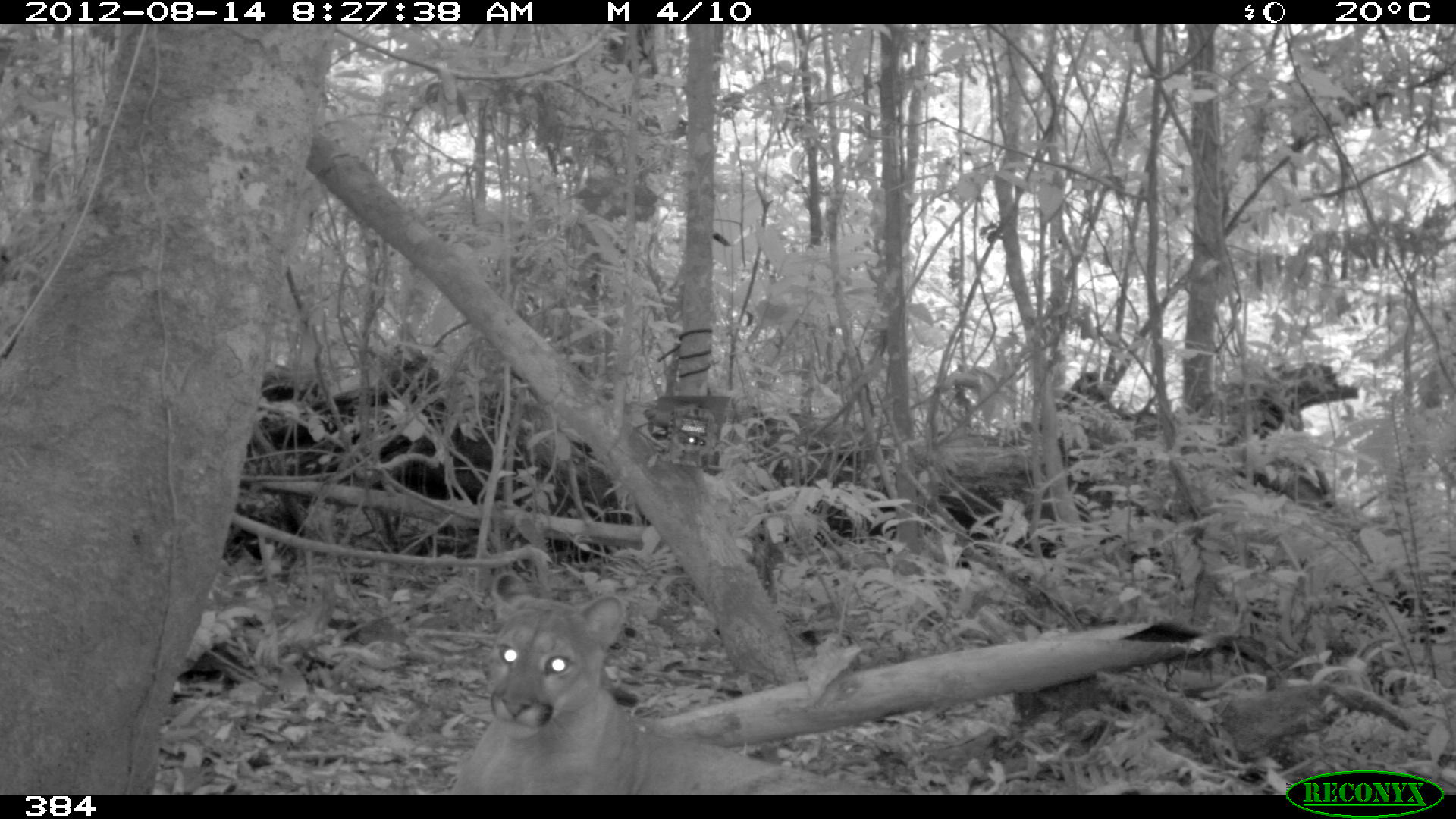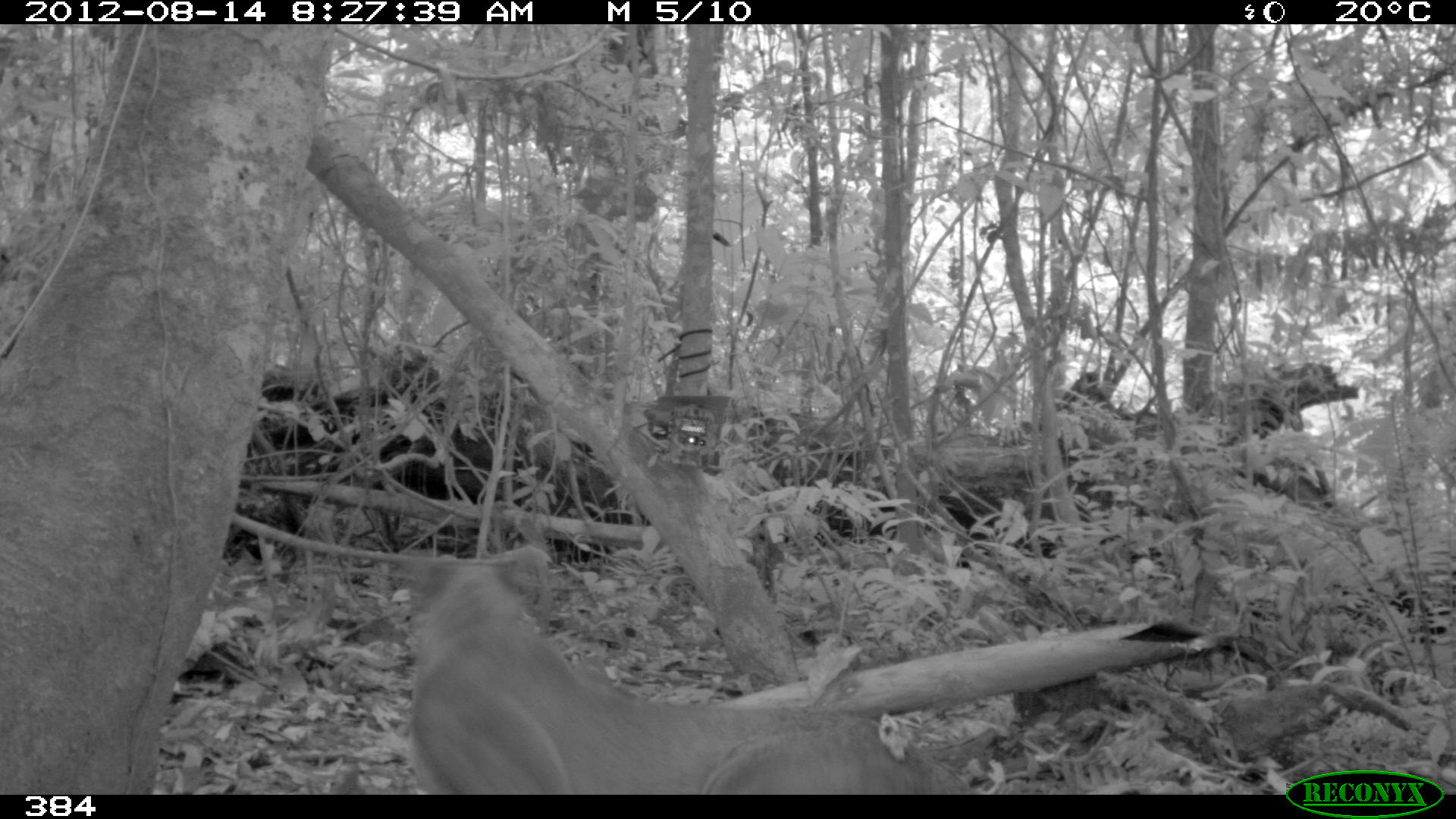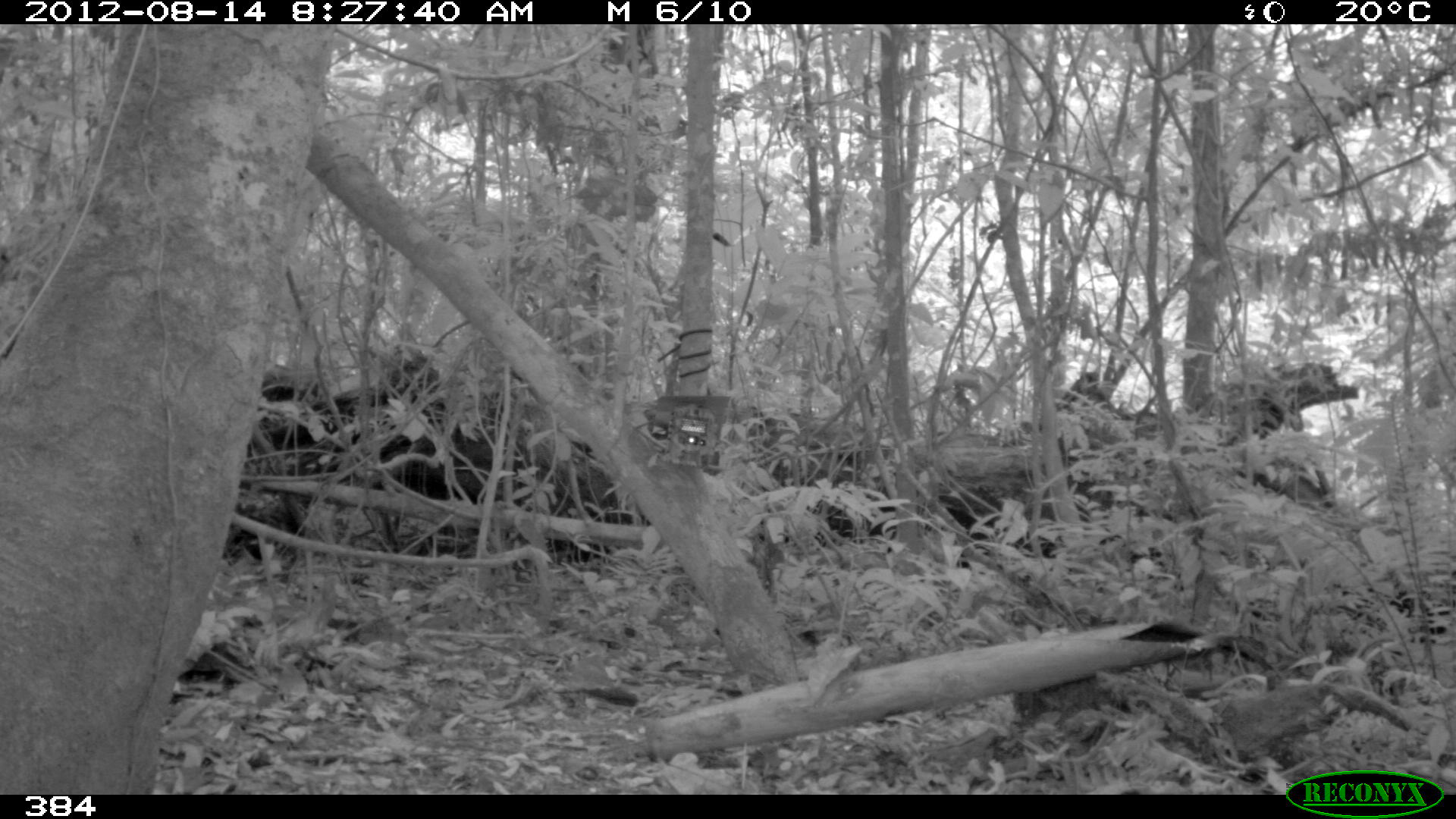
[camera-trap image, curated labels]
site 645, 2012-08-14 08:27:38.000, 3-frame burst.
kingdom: Animalia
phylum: Chordata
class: Mammalia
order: Carnivora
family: Felidae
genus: Puma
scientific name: Puma concolor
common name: mountain lion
Puma concolor (mountain lion).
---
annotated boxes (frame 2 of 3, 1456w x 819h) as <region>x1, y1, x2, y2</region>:
puma concolor: <region>395, 543, 971, 795</region>